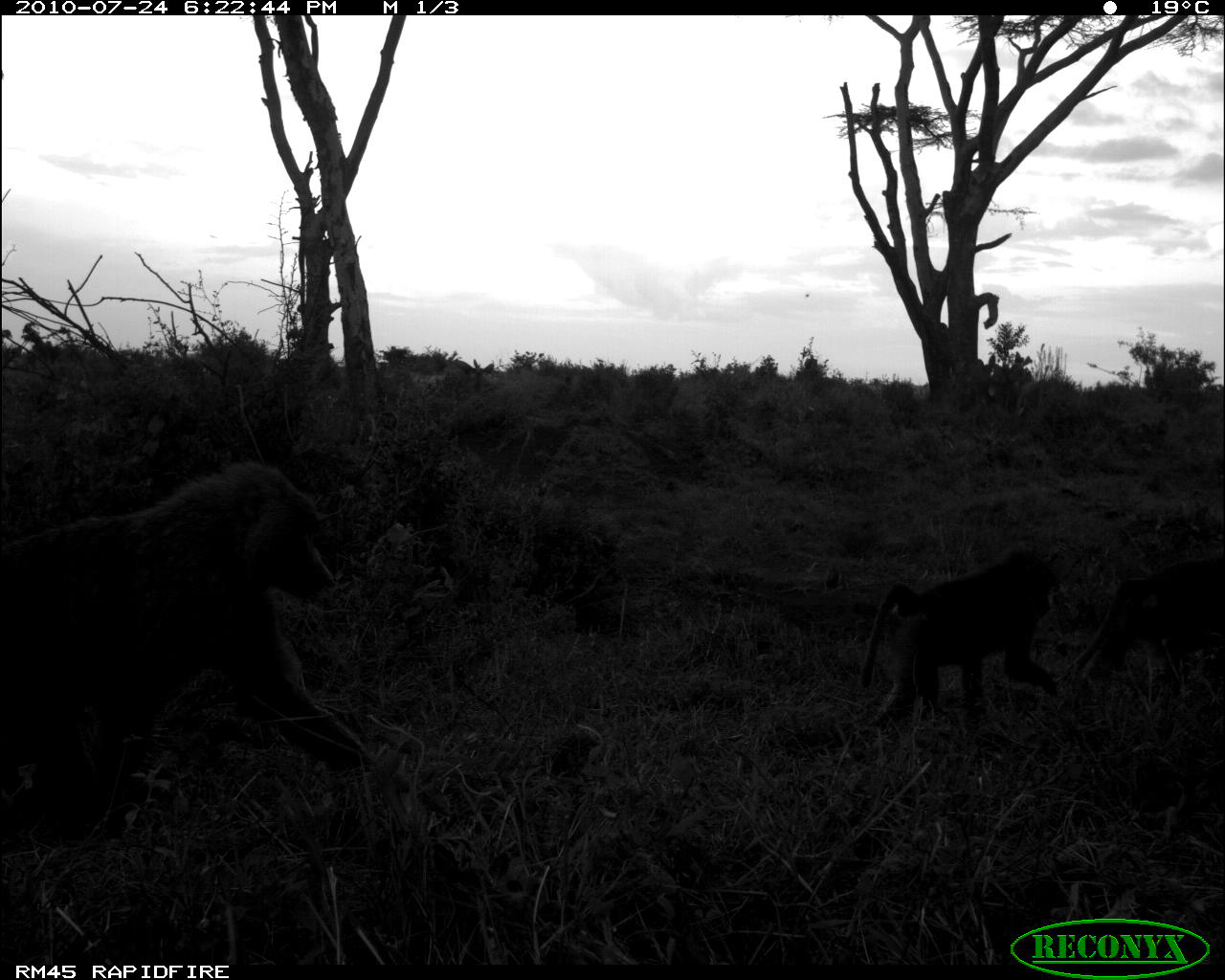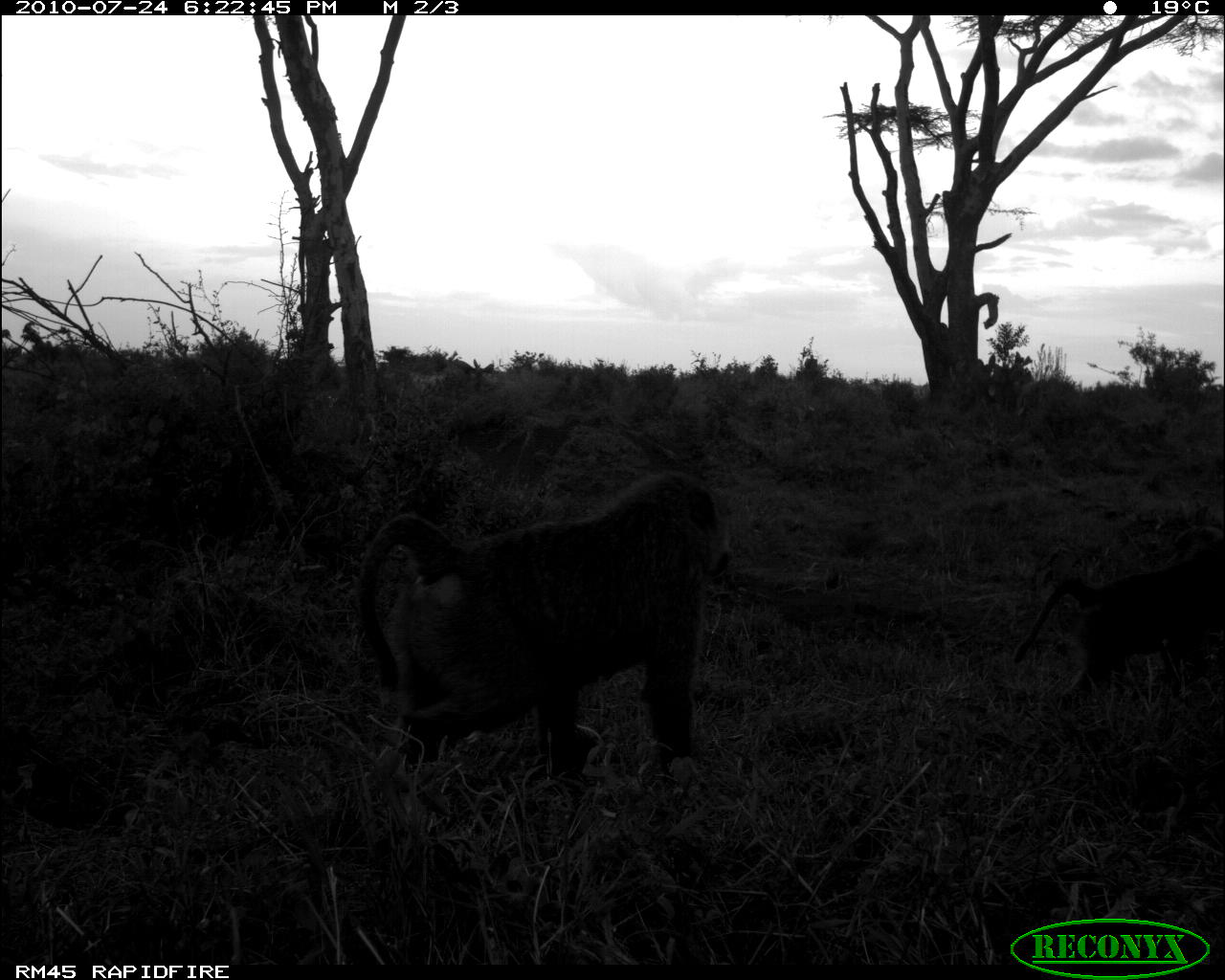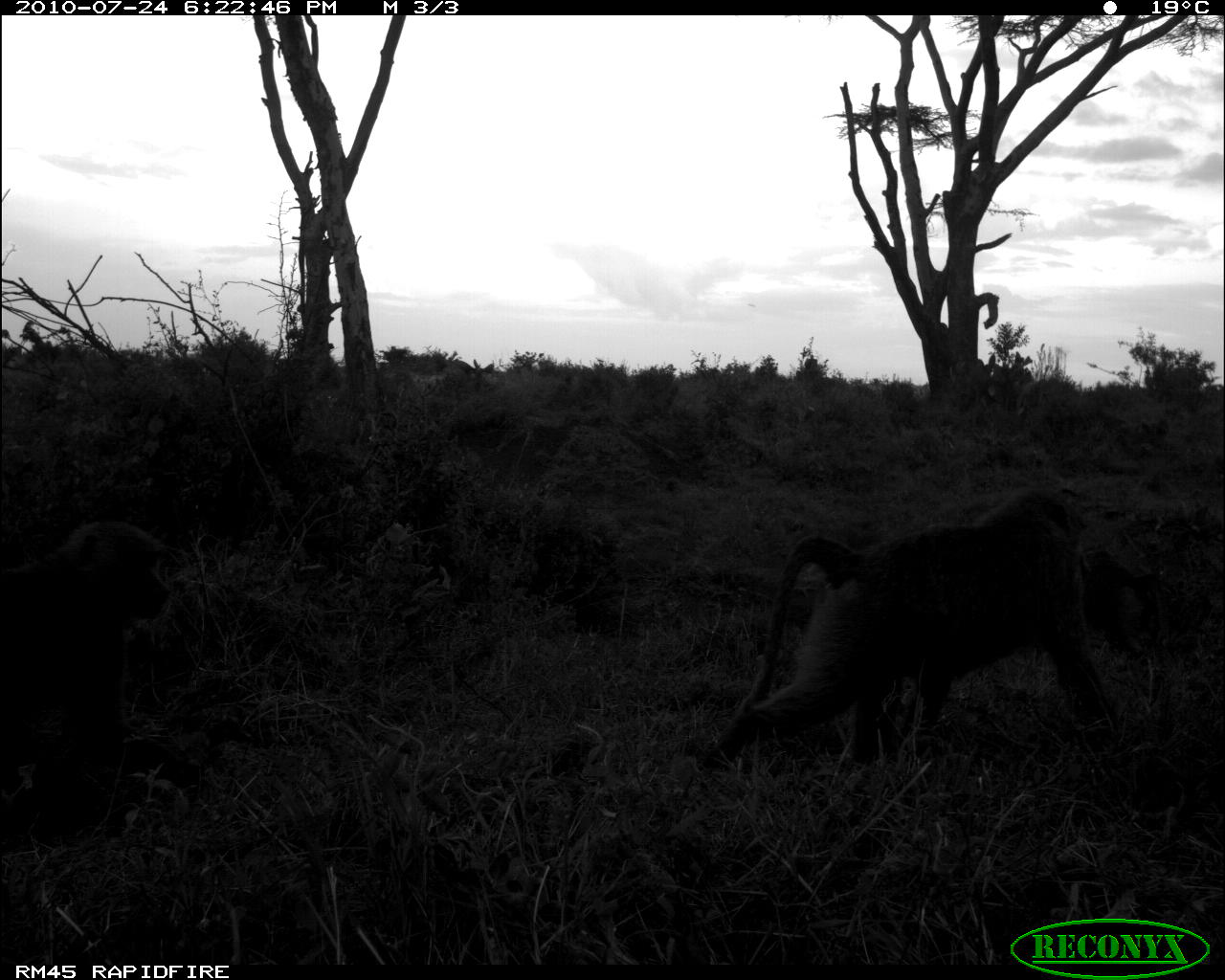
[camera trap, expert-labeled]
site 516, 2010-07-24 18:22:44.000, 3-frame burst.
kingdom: Animalia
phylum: Chordata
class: Mammalia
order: Primates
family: Cercopithecidae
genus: Papio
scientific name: Papio anubis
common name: olive baboon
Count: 3.